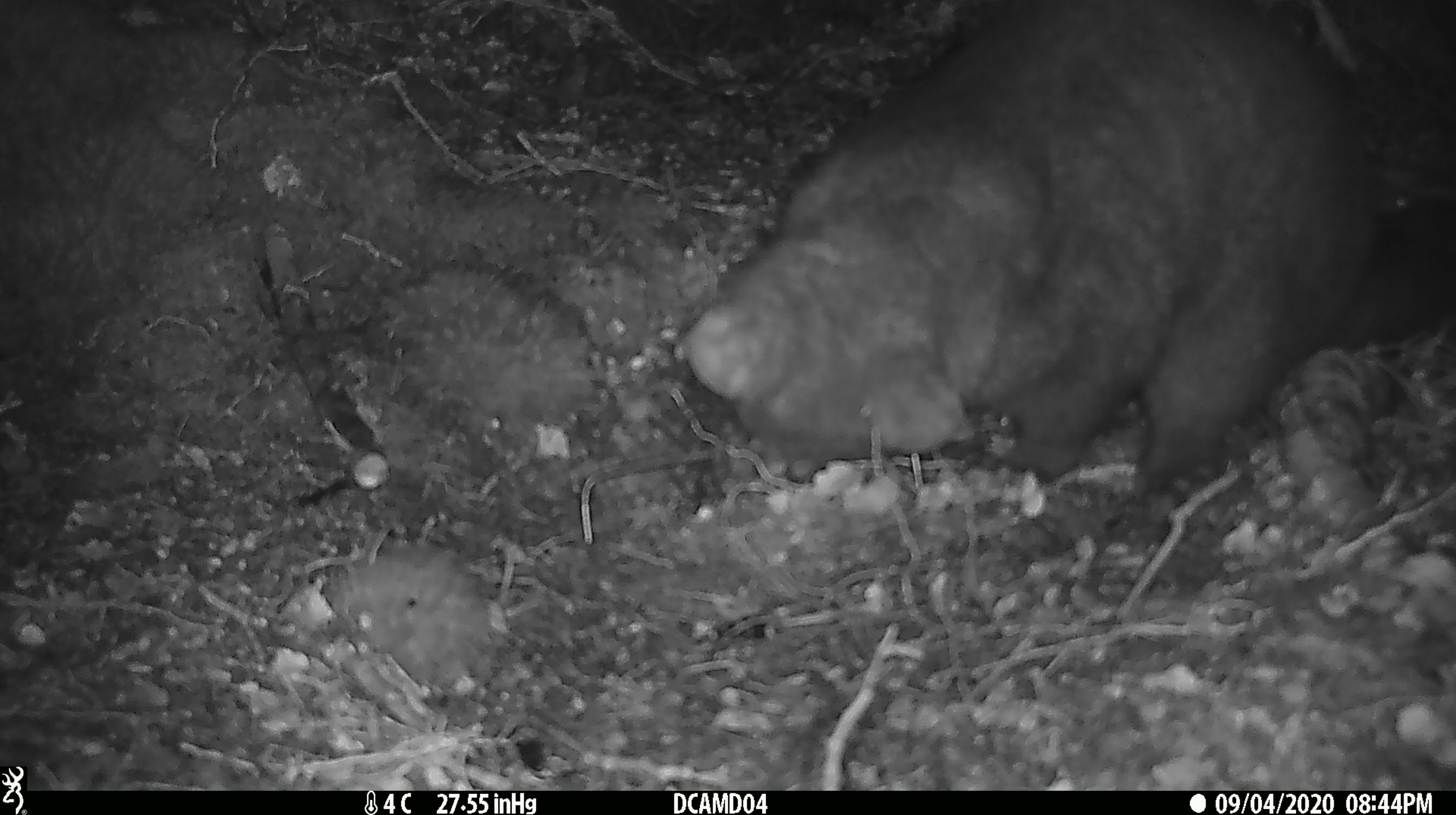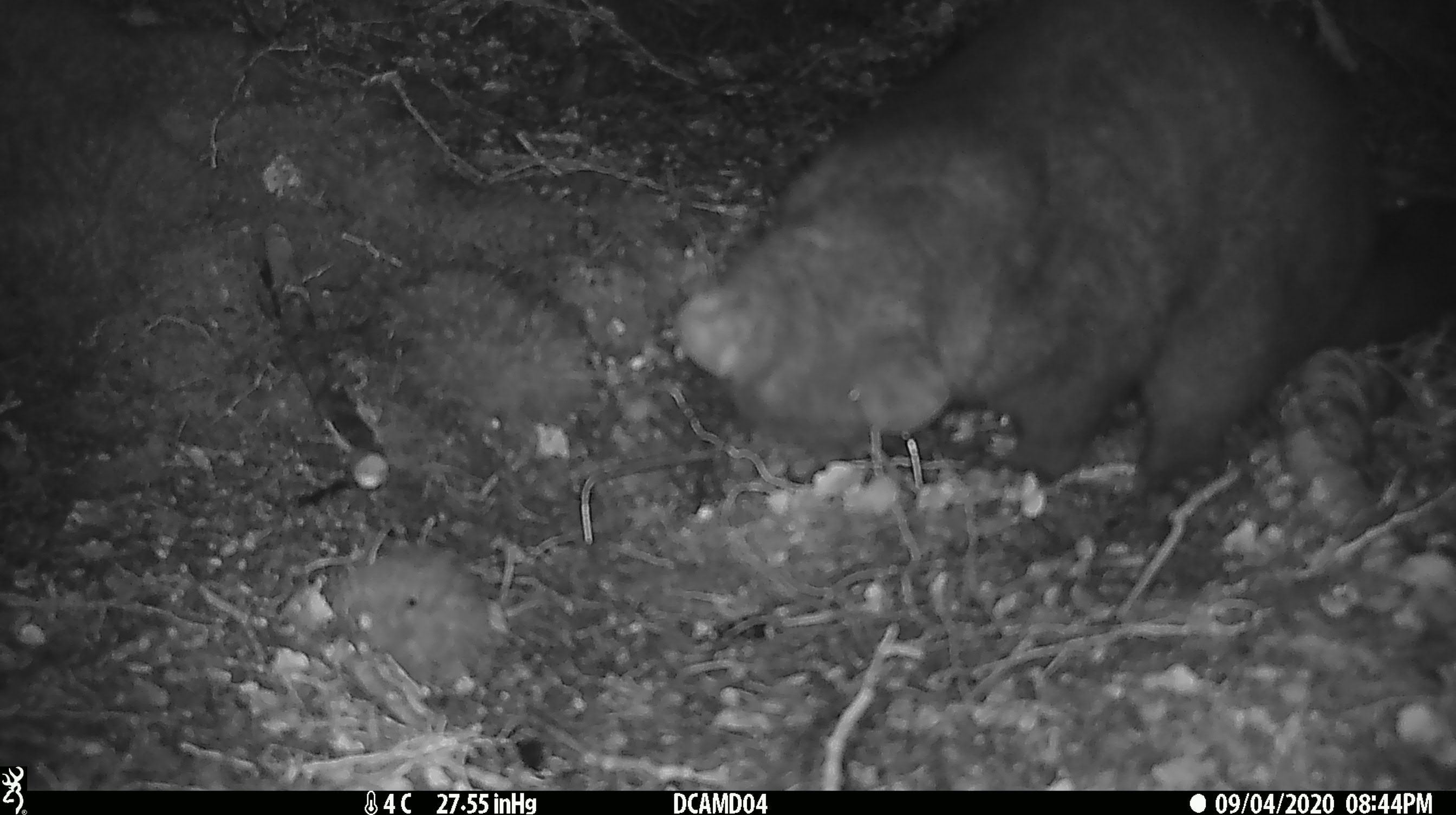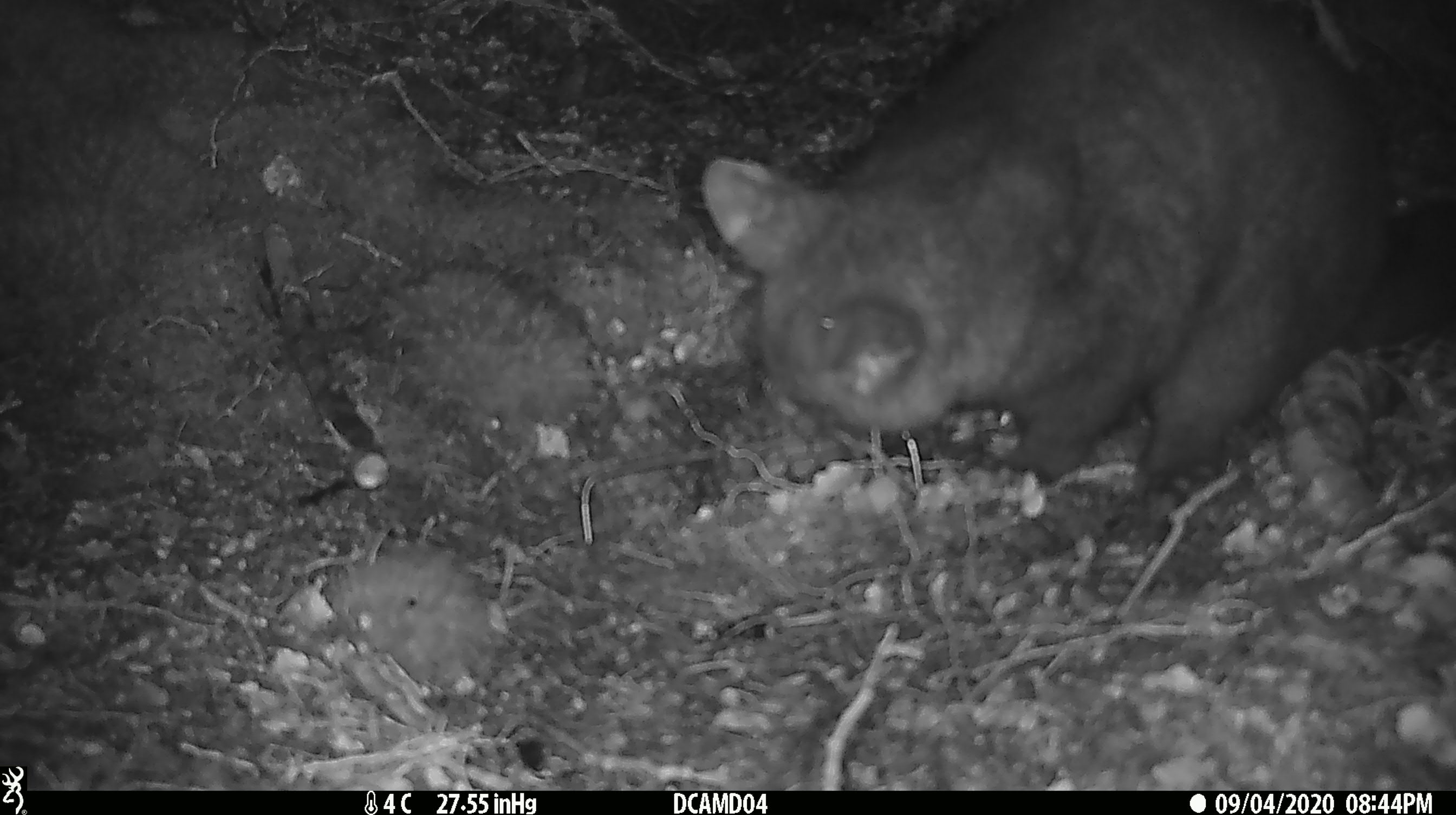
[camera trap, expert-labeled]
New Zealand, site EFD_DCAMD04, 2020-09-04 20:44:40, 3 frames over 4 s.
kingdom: Animalia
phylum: Chordata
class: Mammalia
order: Diprotodontia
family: Phalangeridae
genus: Trichosurus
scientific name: Trichosurus vulpecula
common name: common brushtail possum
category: possum